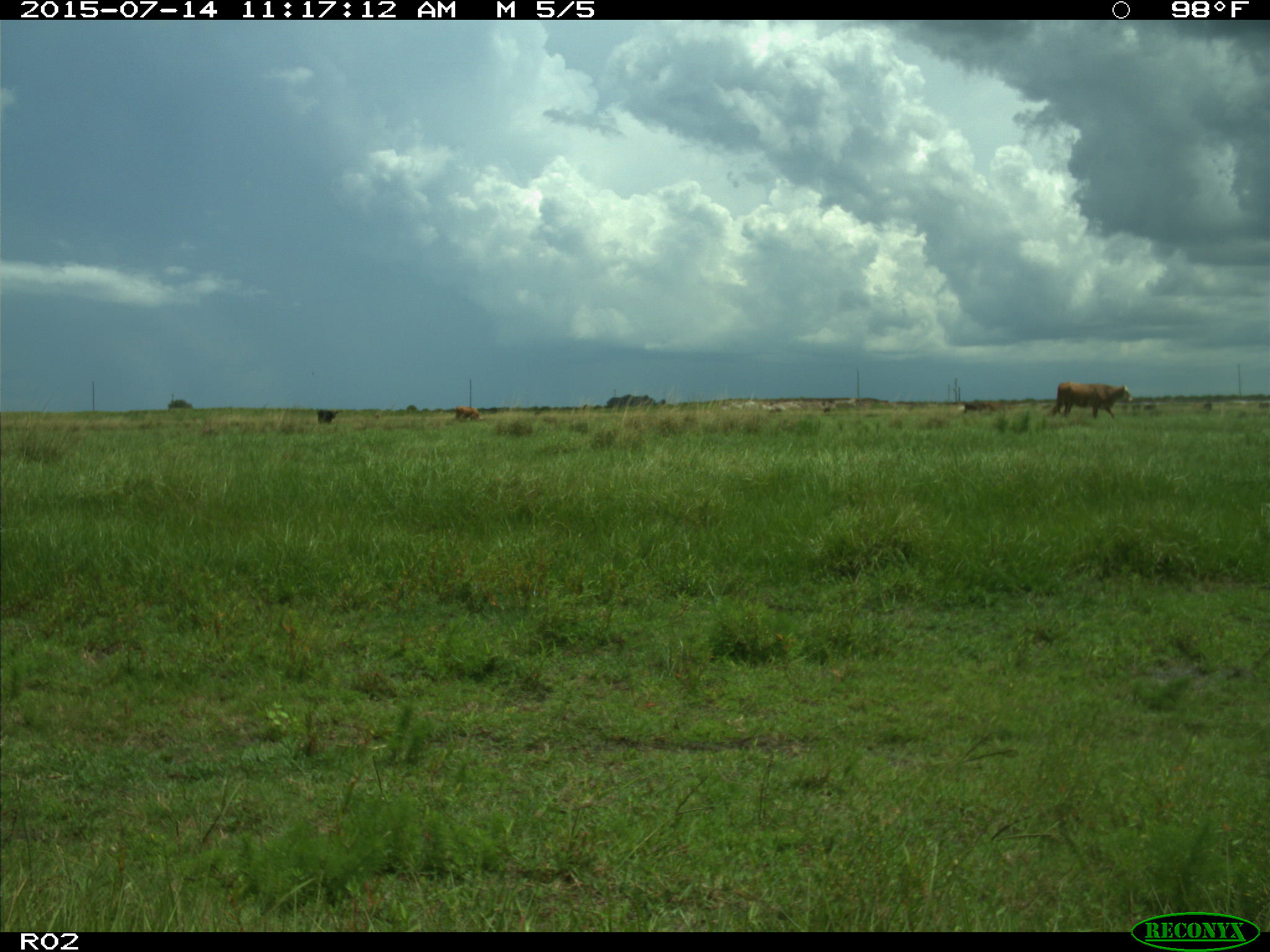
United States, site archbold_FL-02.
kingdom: Animalia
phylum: Chordata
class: Mammalia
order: Artiodactyla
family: Bovidae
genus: Bos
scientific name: Bos taurus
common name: domestic cow